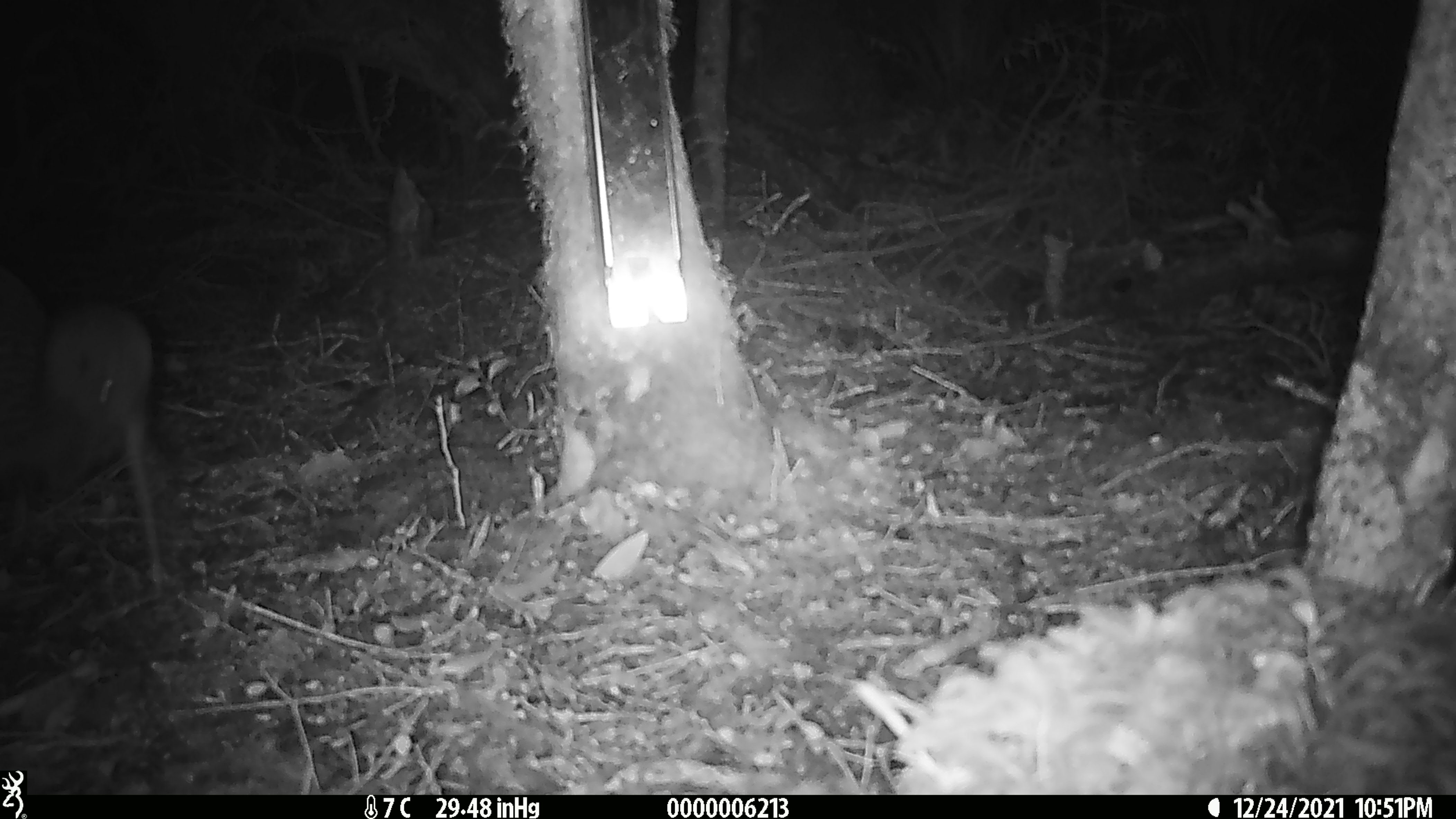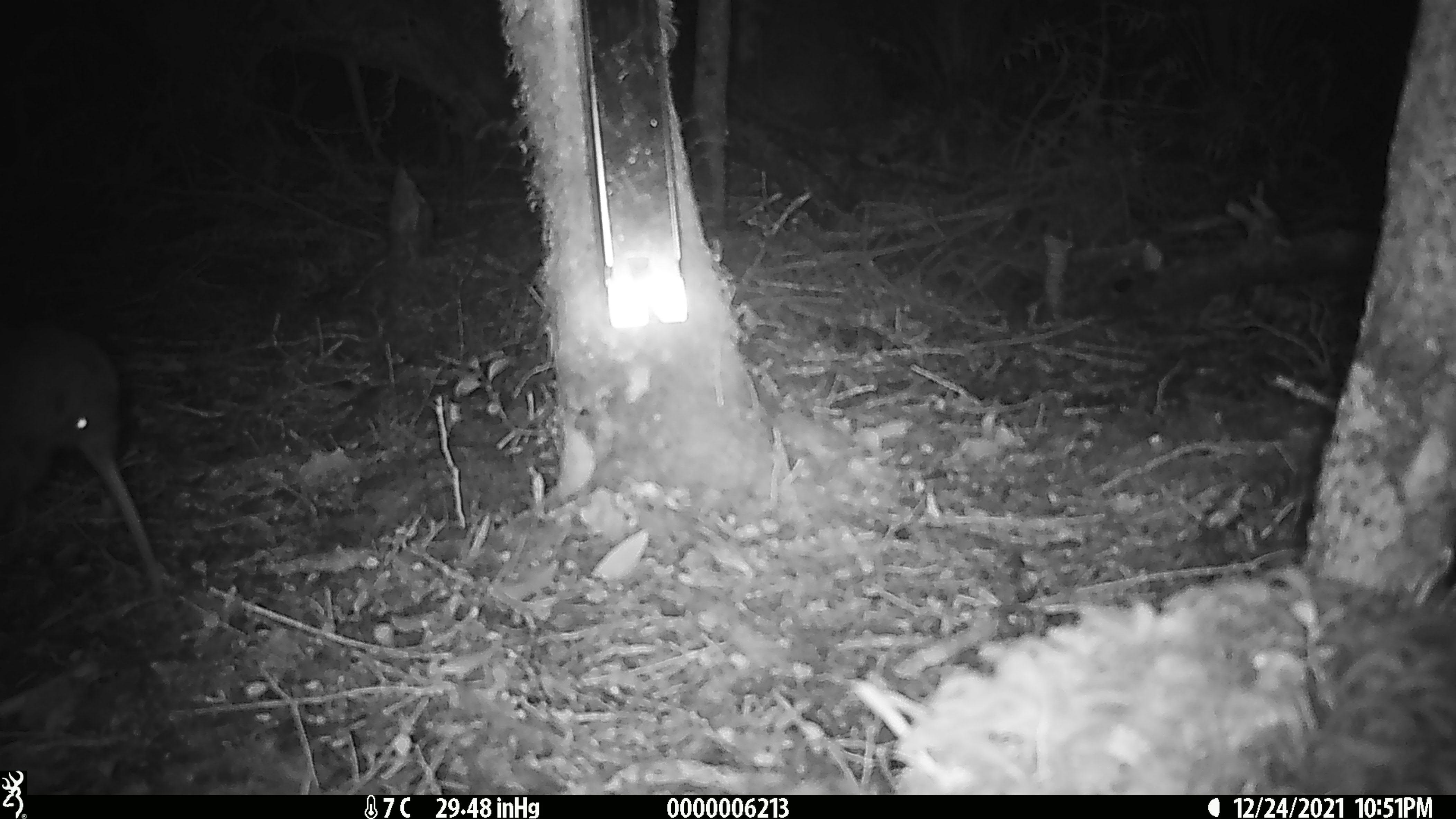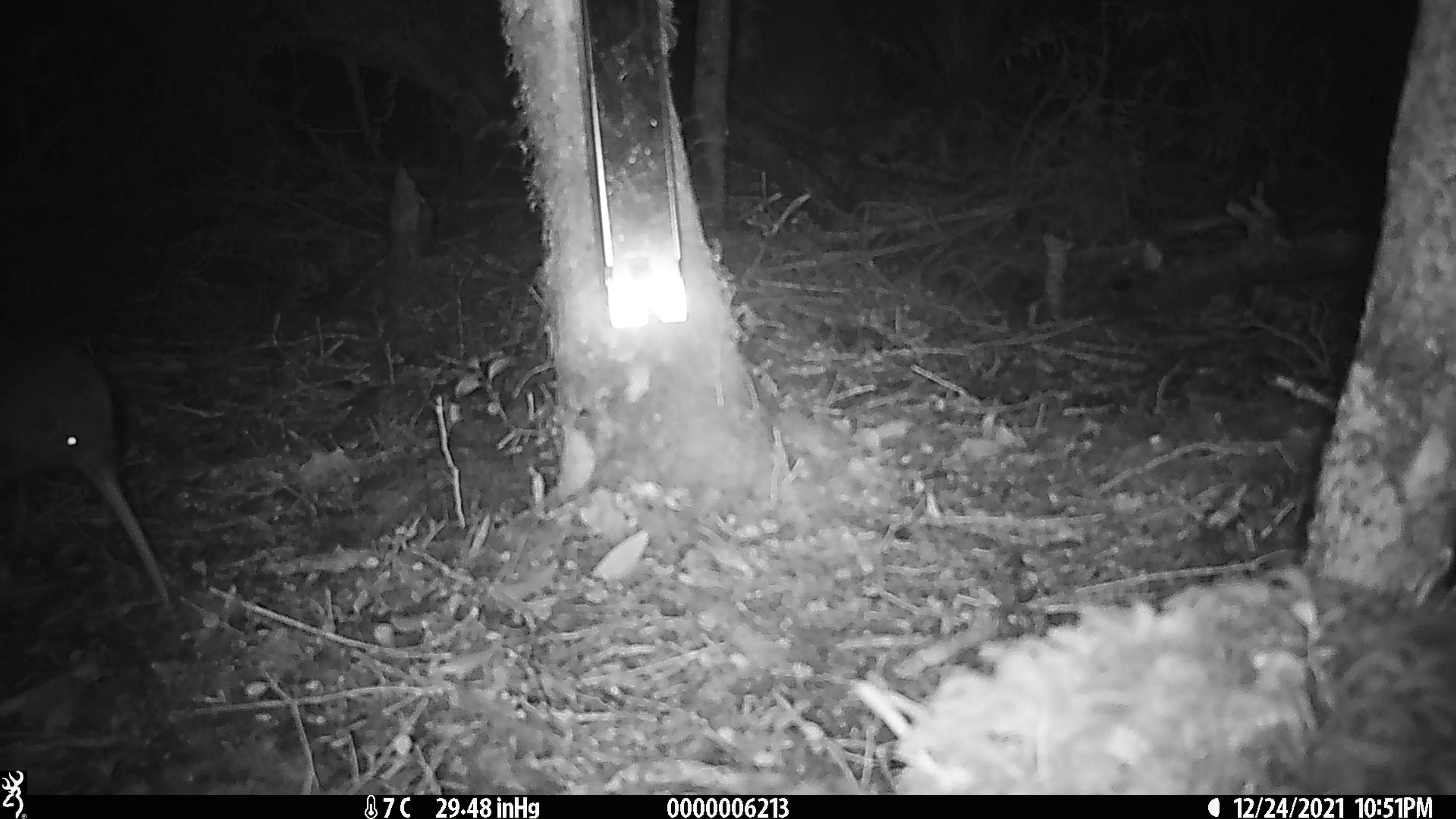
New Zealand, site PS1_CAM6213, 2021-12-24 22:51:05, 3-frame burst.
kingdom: Animalia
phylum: Chordata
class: Aves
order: Apterygiformes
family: Apterygidae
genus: Apteryx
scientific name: Apteryx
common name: kiwi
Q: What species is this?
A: Kiwi (Apteryx).